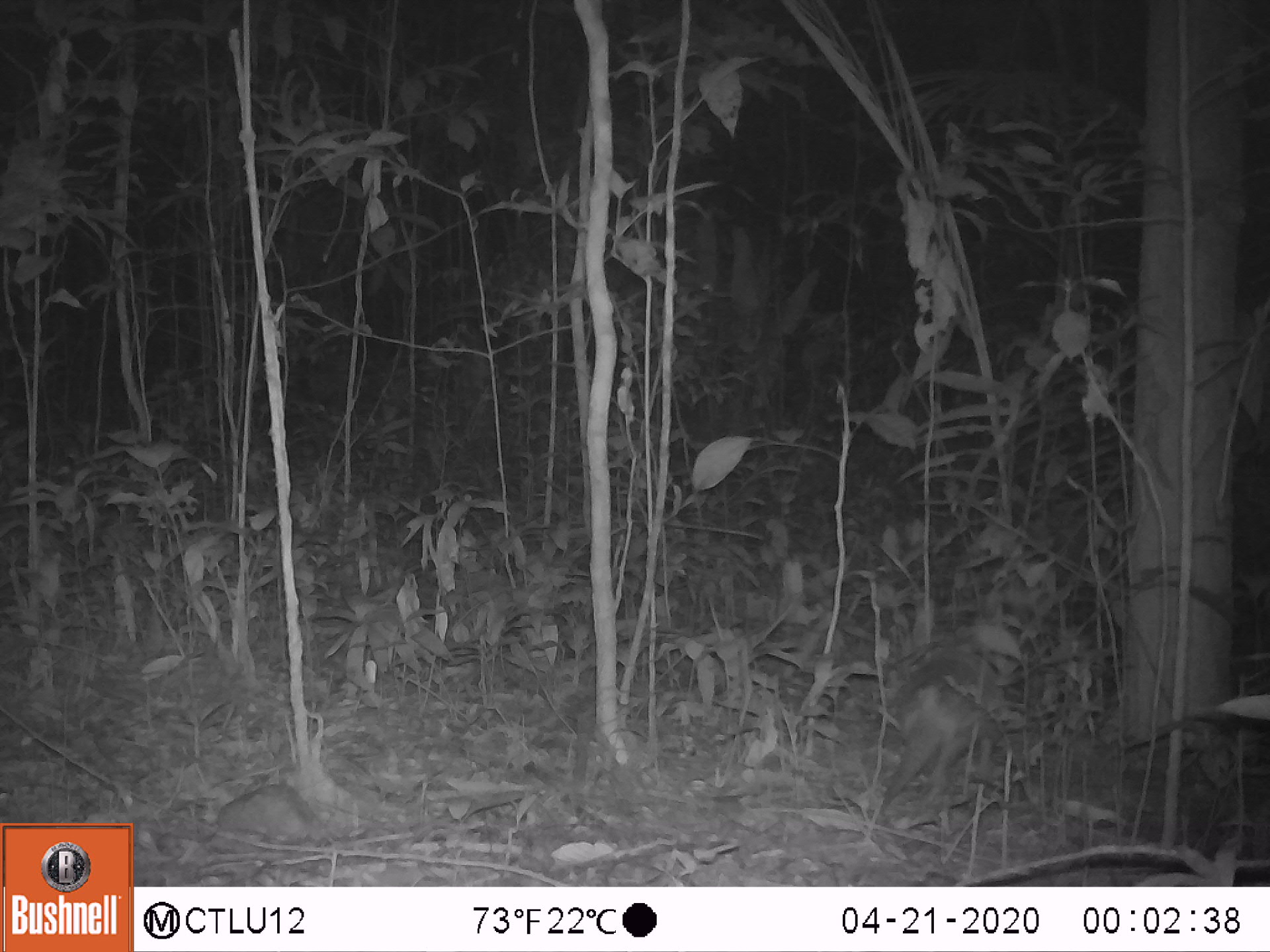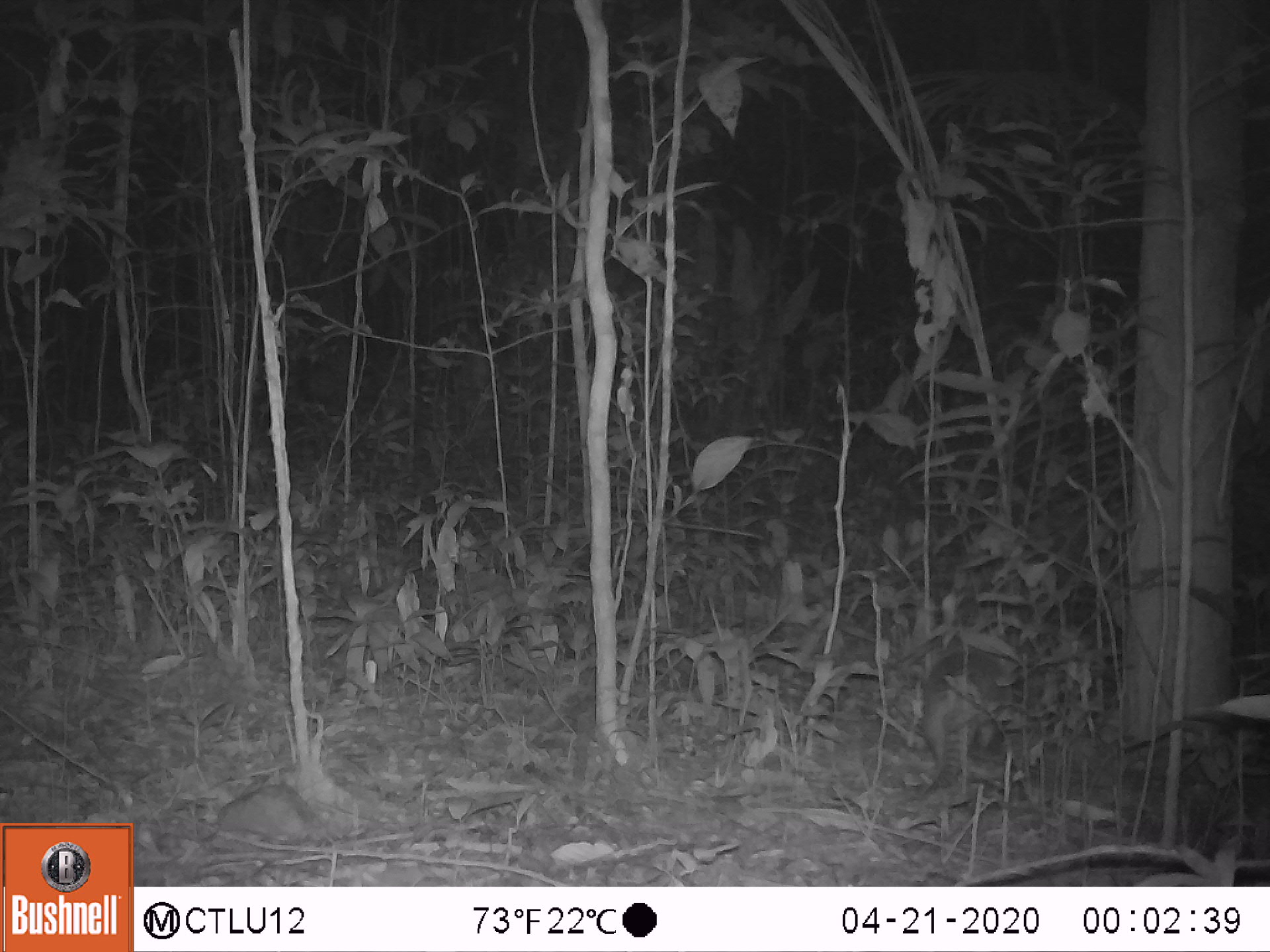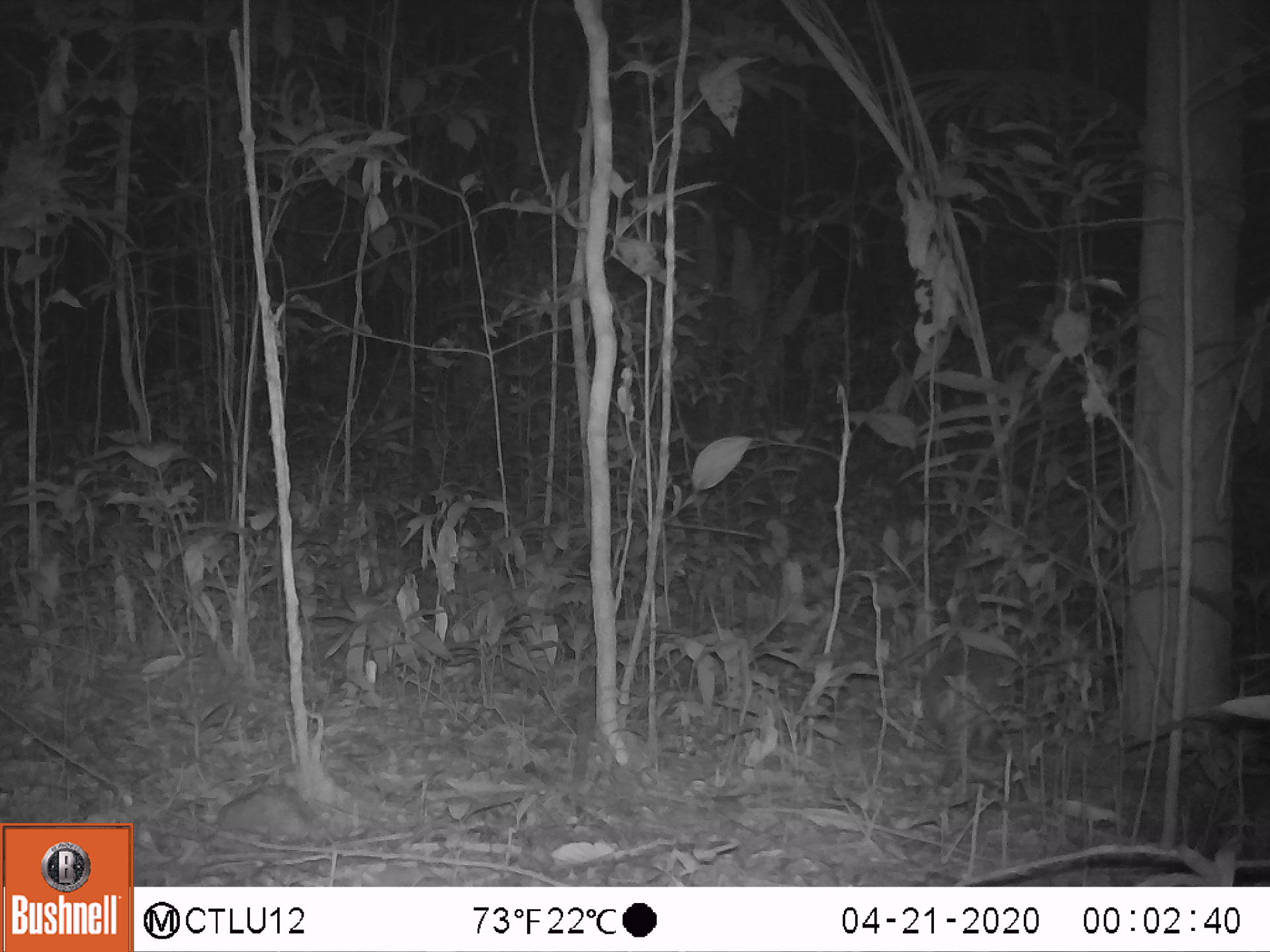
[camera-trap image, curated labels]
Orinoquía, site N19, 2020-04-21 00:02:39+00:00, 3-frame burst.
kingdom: Animalia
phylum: Chordata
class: Mammalia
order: Cingulata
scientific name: Cingulata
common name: armadillo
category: unknown armadillo